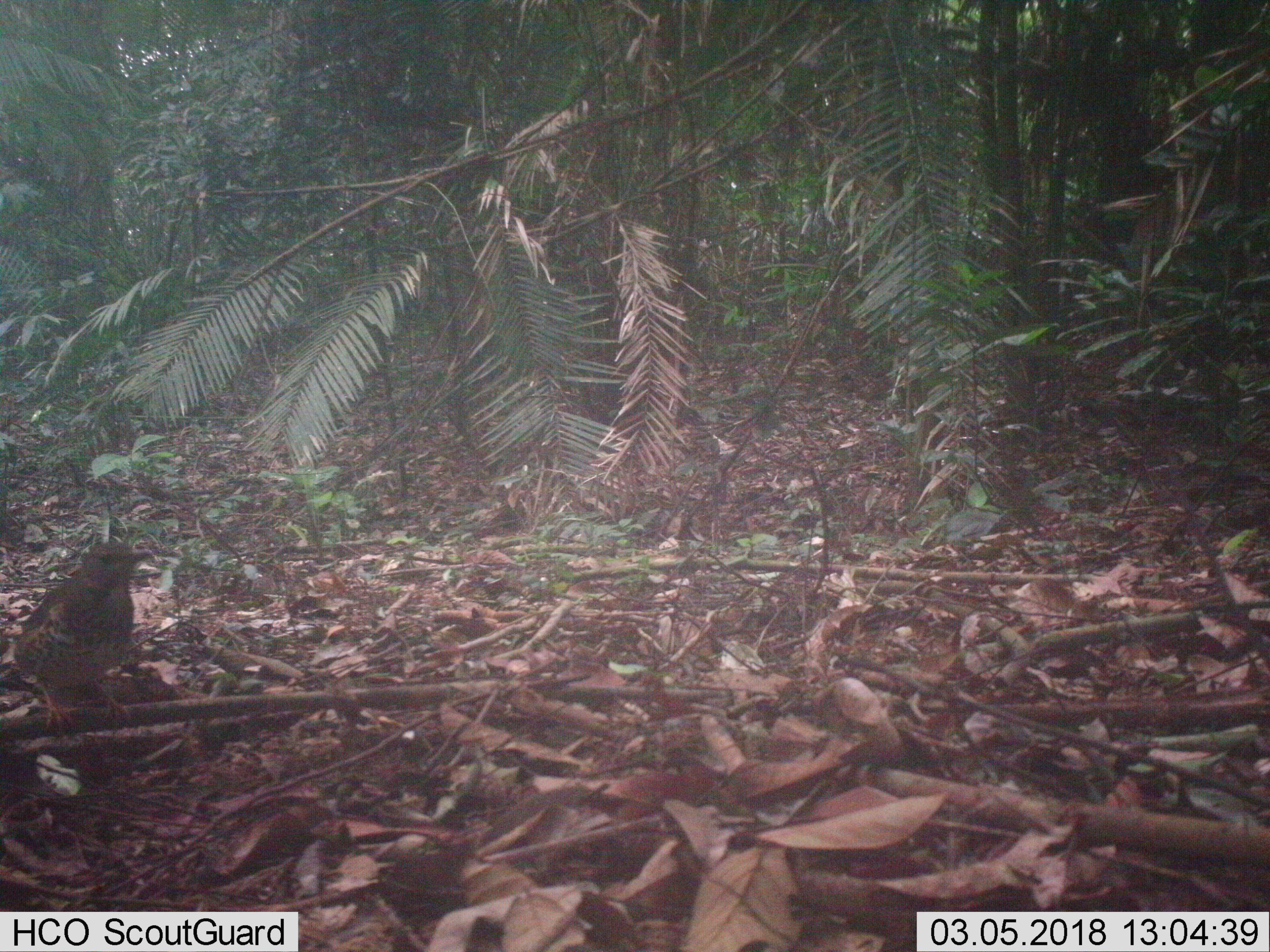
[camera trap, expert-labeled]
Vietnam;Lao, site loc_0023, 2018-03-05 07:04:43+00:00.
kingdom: Animalia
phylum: Chordata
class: Aves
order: Passeriformes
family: Turdidae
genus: Turdus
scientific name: Turdus cardis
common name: japanese thrush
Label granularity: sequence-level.